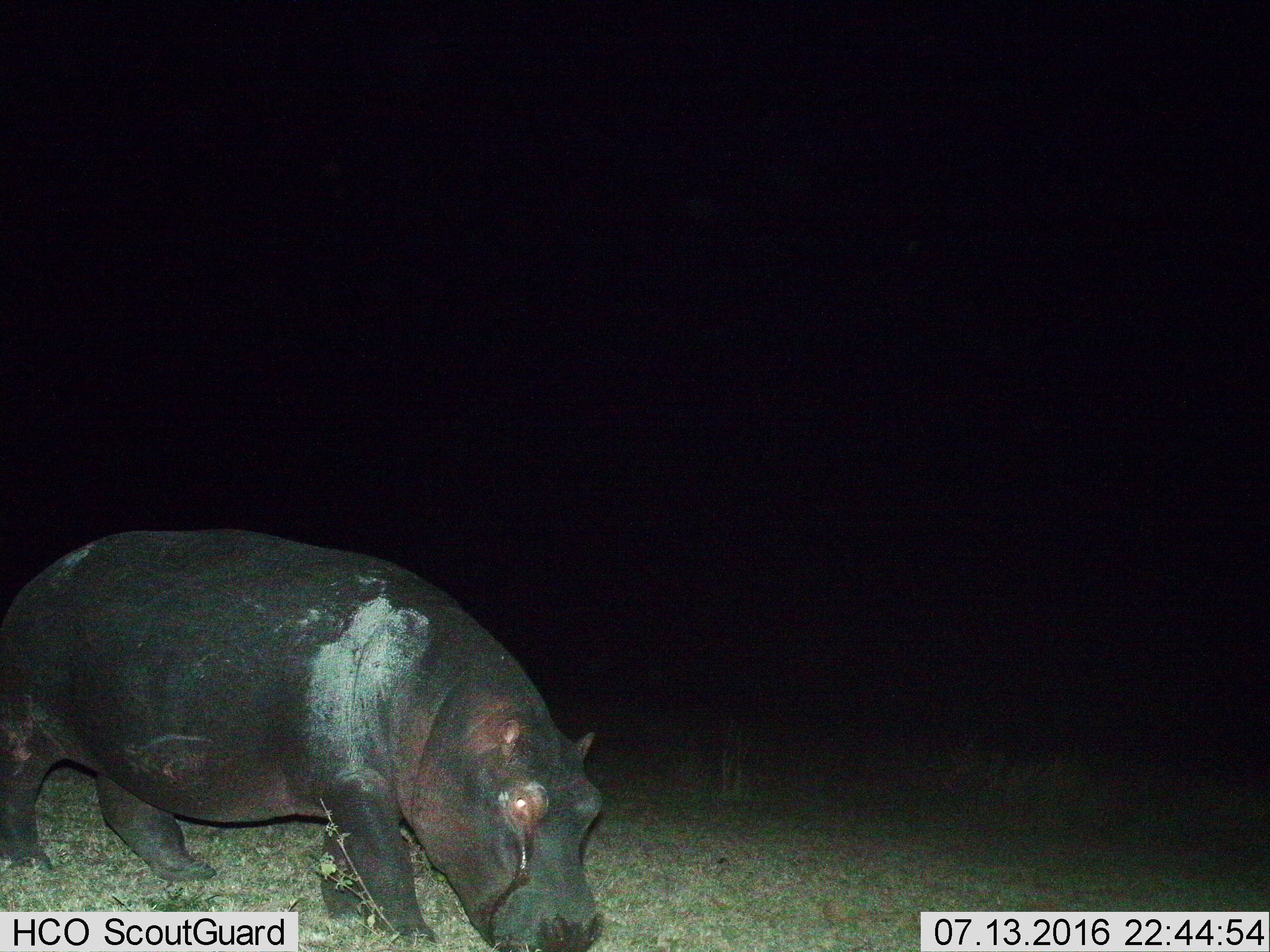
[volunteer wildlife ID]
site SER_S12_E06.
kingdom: Animalia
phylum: Chordata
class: Mammalia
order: Artiodactyla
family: Hippopotamidae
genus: Hippopotamus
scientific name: Hippopotamus amphibius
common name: hippopotamus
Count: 1.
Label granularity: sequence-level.